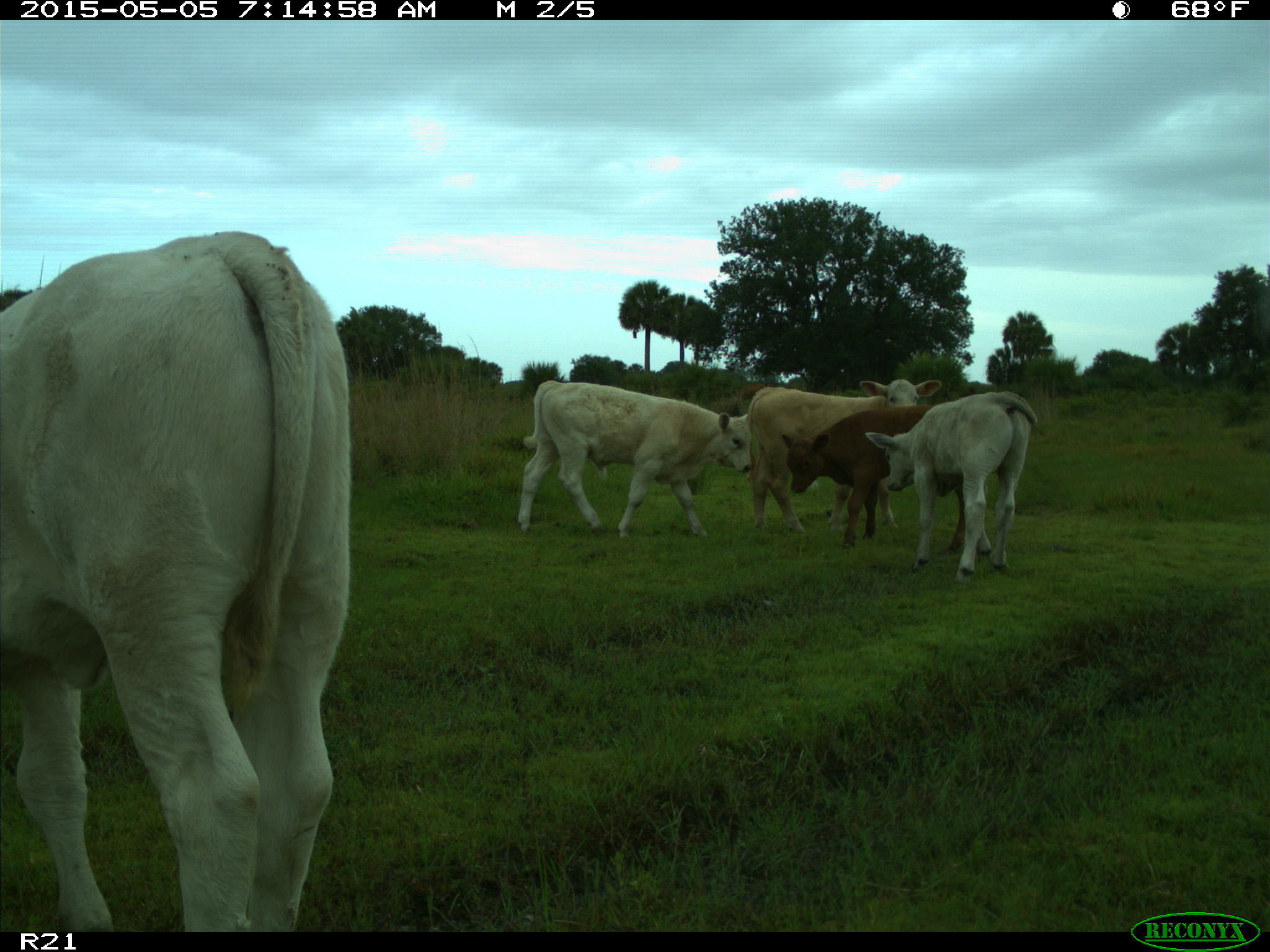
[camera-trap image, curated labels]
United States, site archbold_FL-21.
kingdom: Animalia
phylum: Chordata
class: Mammalia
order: Artiodactyla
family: Bovidae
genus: Bos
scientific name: Bos taurus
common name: domestic cow